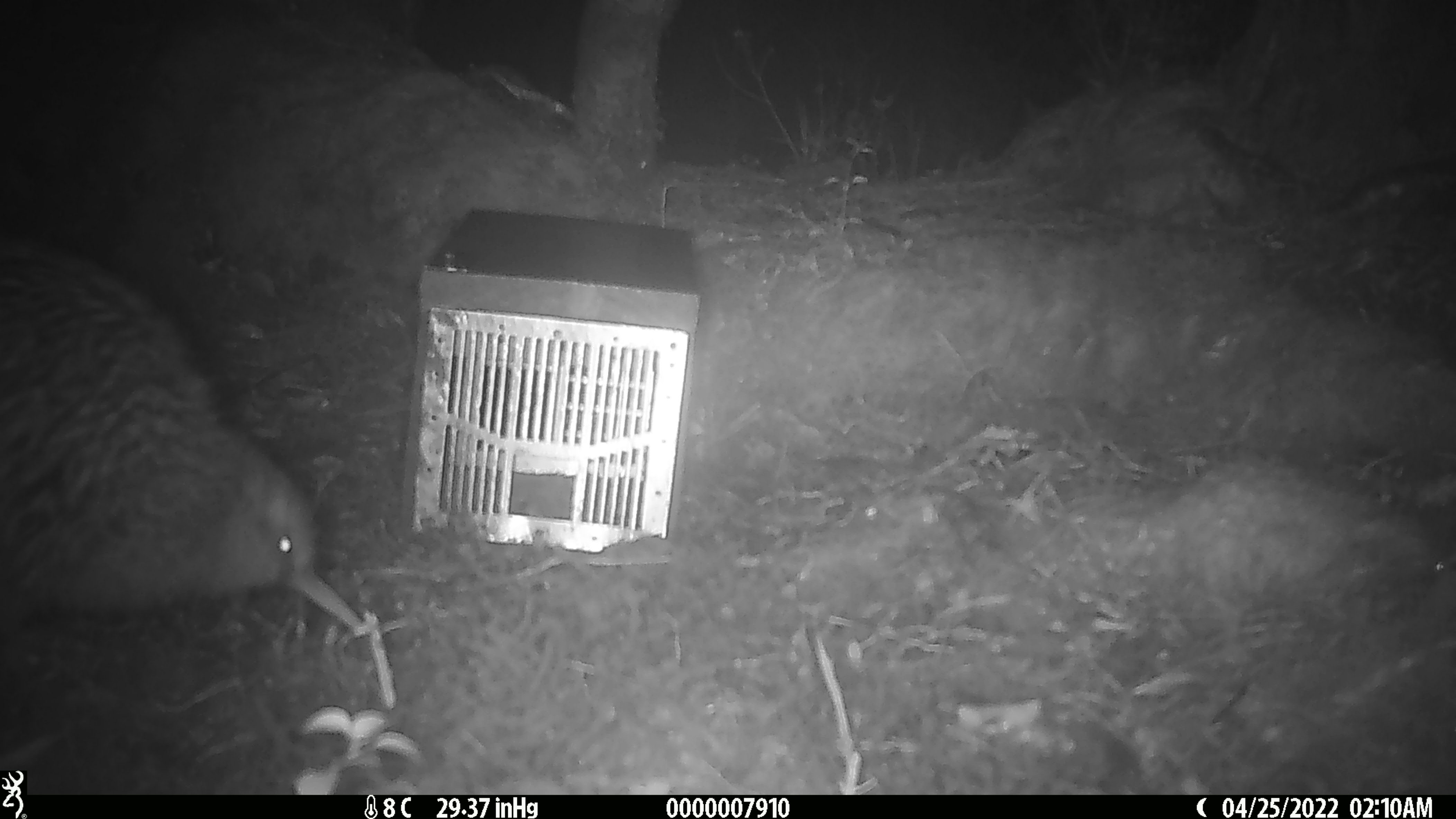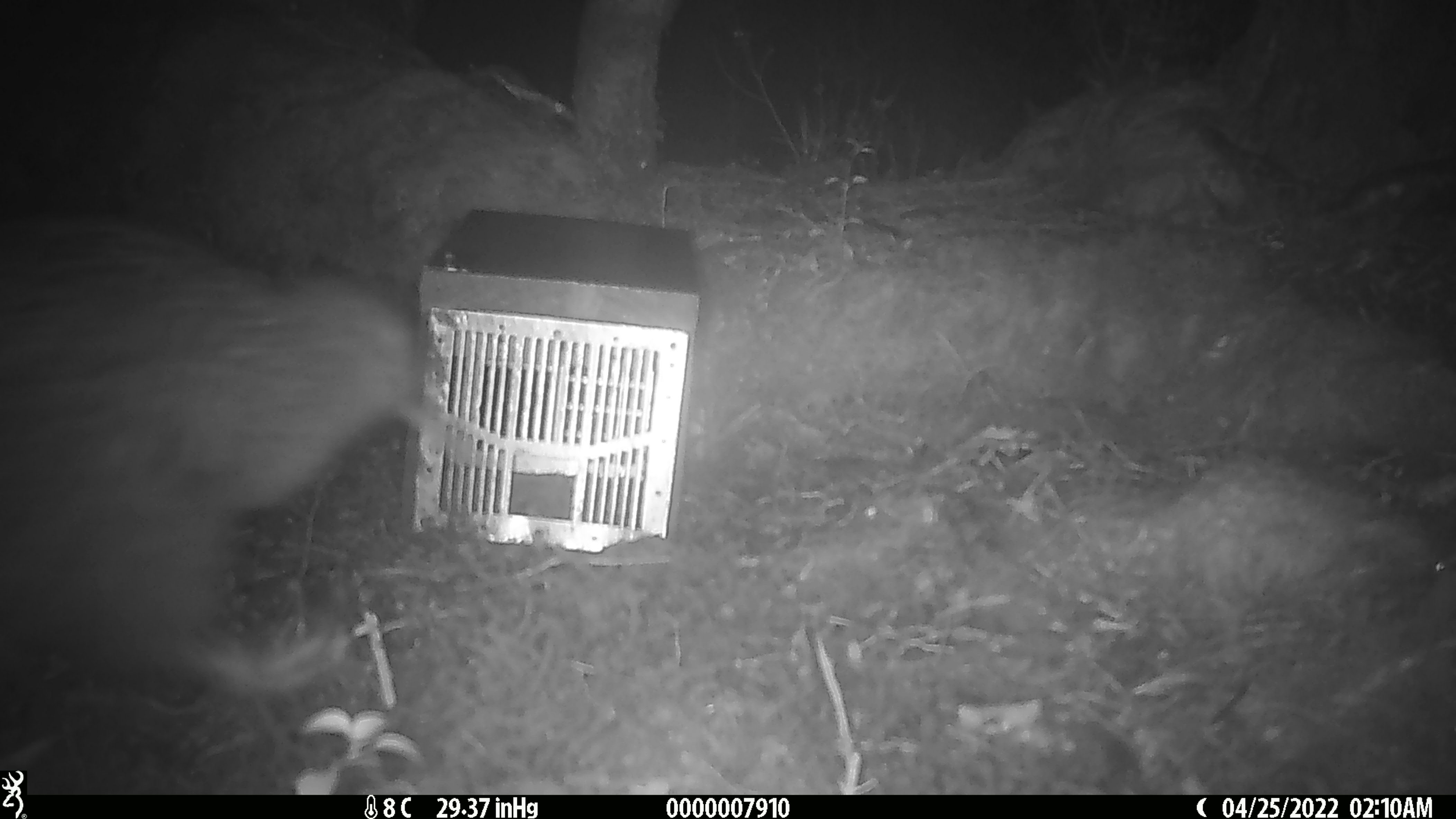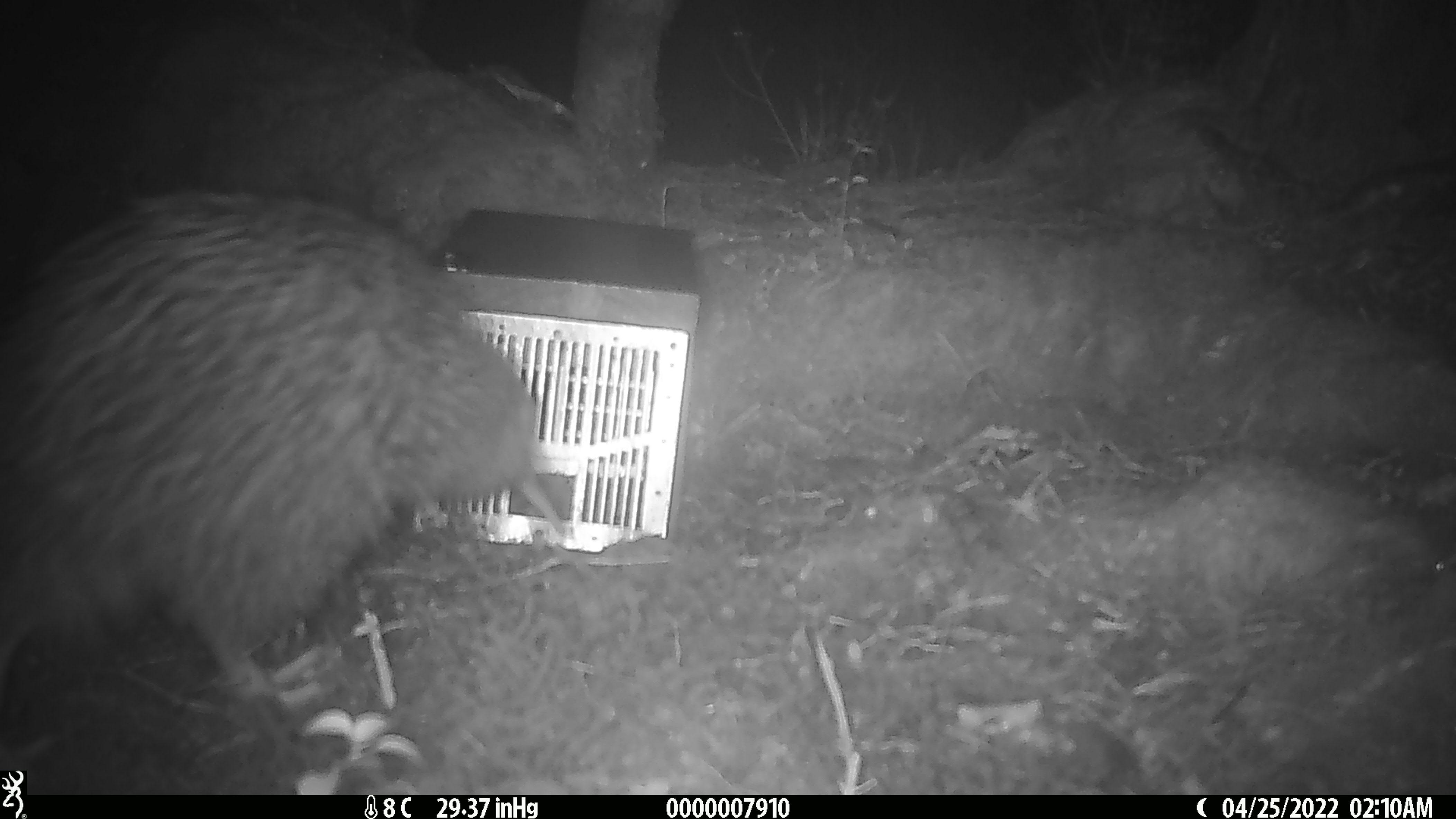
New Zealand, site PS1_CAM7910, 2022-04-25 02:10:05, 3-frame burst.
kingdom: Animalia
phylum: Chordata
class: Aves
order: Apterygiformes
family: Apterygidae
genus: Apteryx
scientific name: Apteryx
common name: kiwi